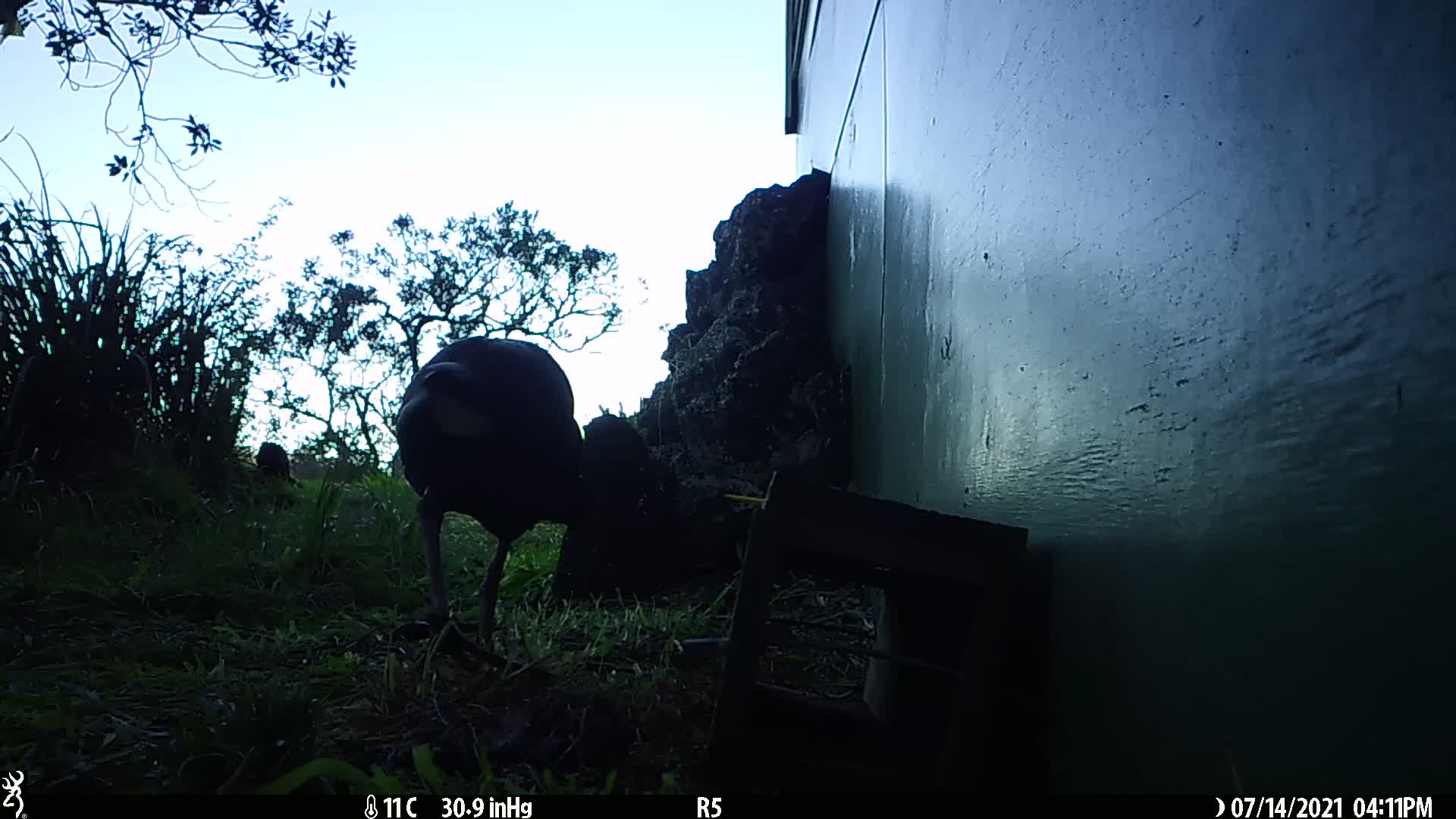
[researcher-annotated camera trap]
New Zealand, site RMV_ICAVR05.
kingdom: Animalia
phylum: Chordata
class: Aves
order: Gruiformes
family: Rallidae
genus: Porphyrio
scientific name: Porphyrio melanotus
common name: australasian swamphen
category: pukeko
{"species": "pukeko (australasian swamphen) (Porphyrio melanotus)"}